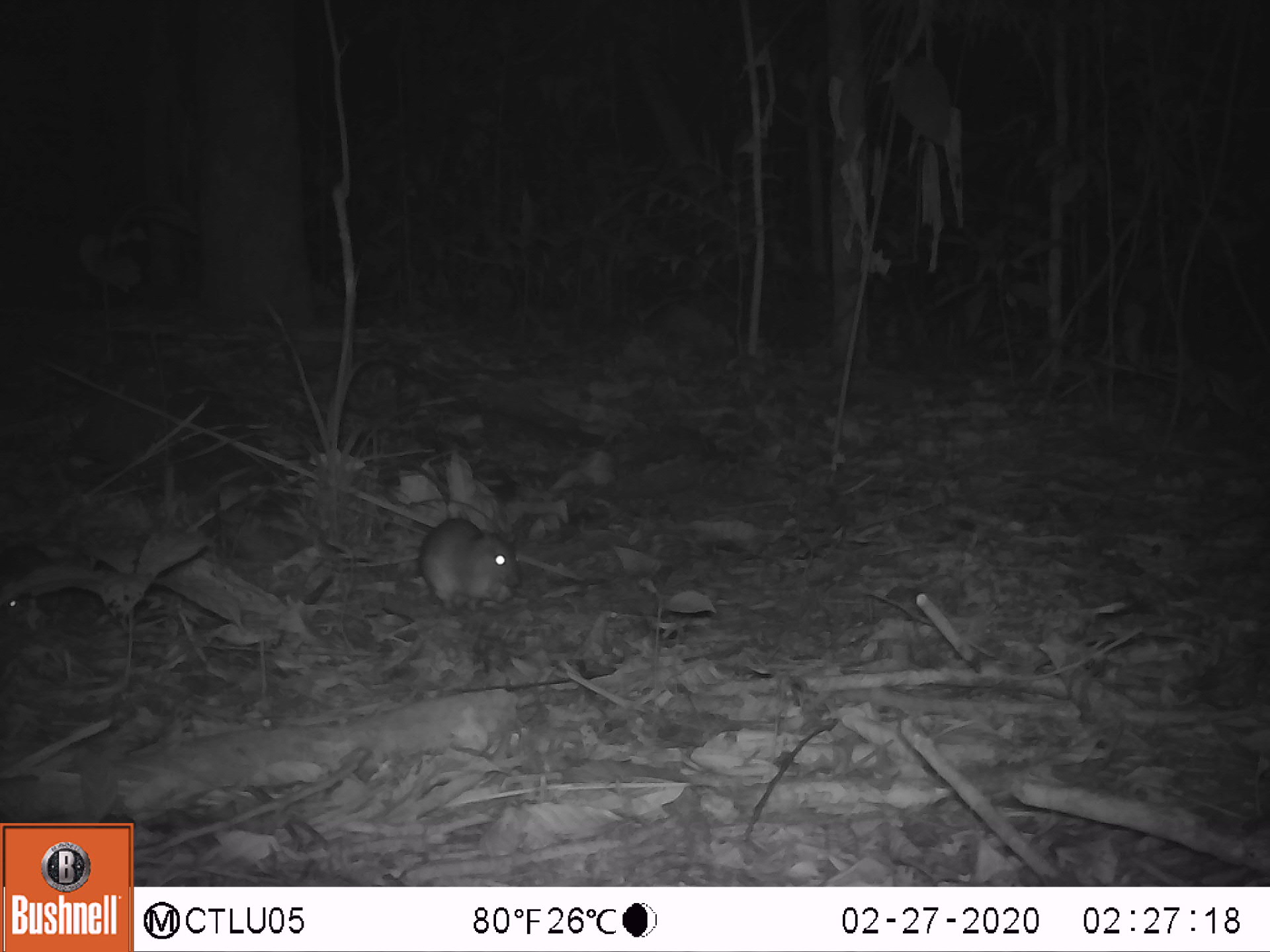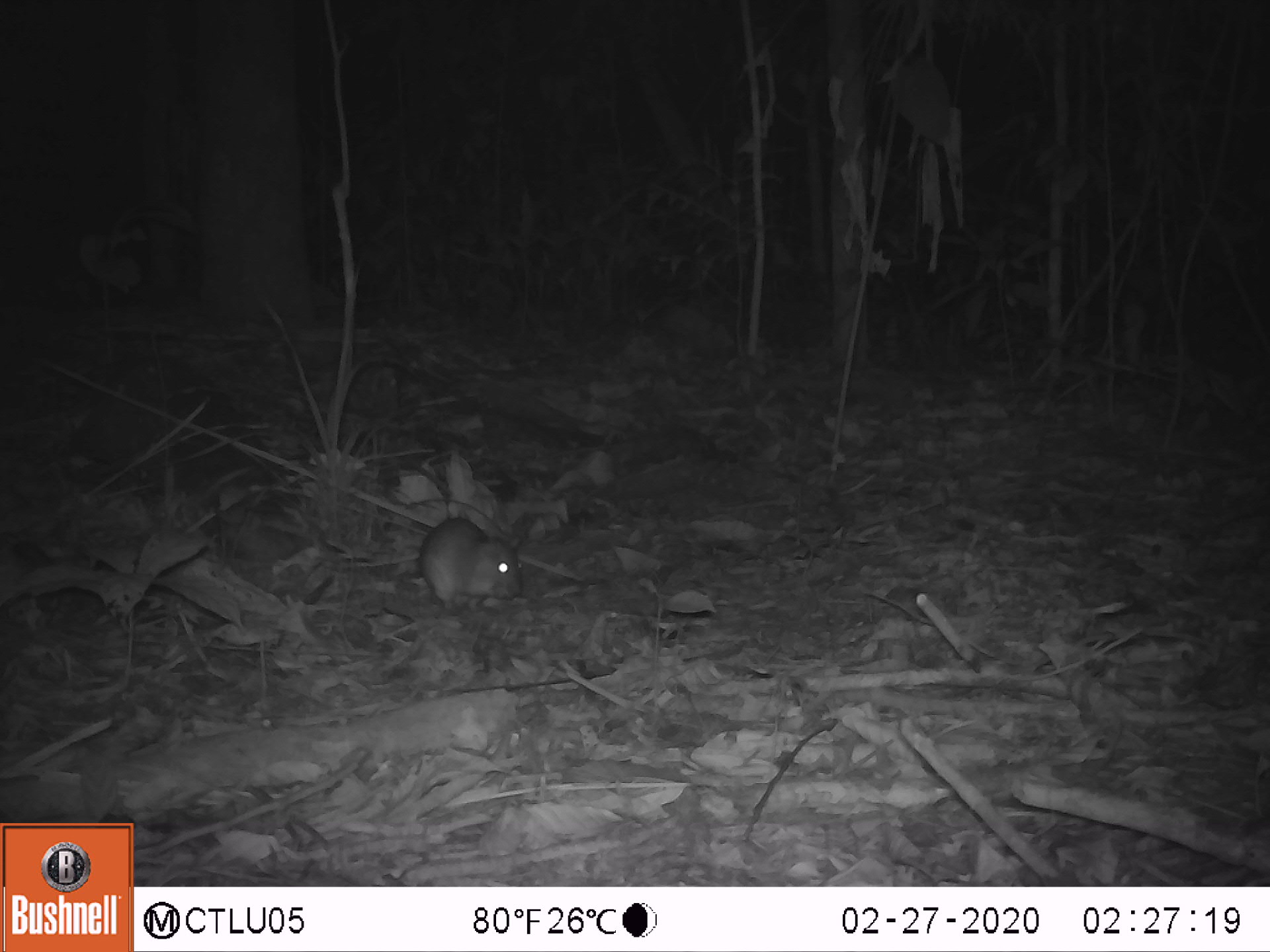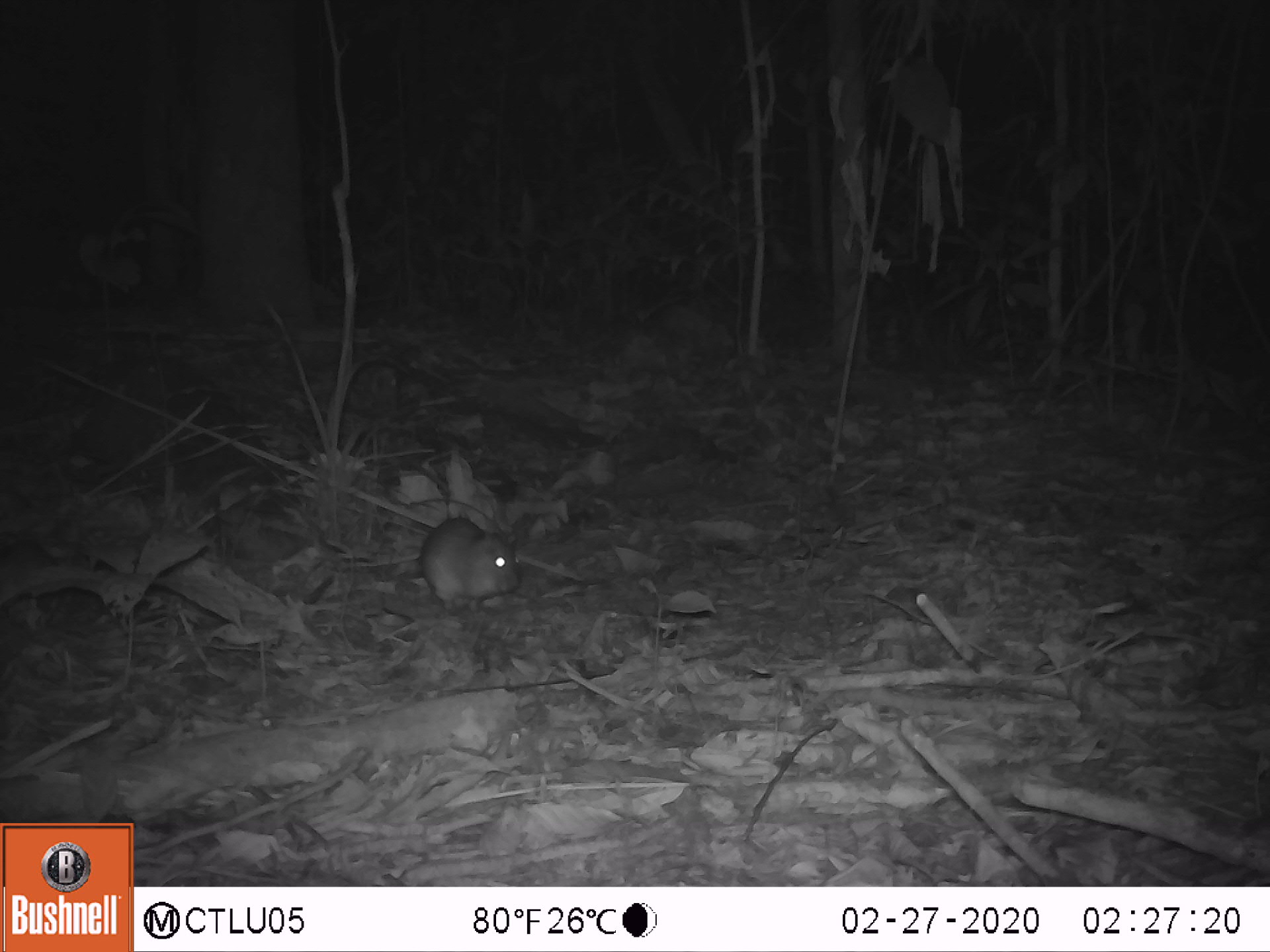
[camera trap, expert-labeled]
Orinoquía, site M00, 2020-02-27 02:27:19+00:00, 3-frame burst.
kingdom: Animalia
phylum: Chordata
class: Mammalia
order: Rodentia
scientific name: Rodentia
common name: rodent